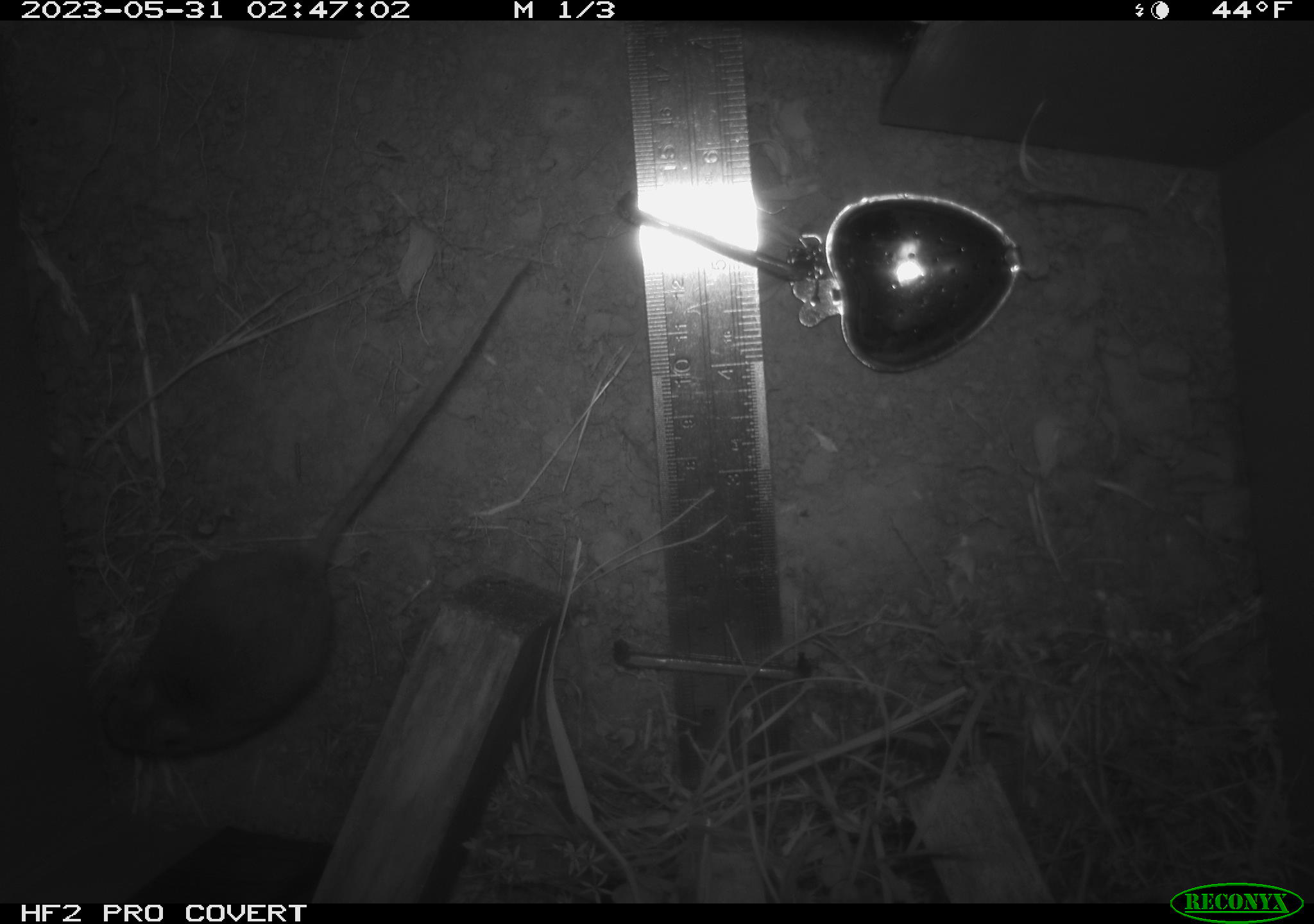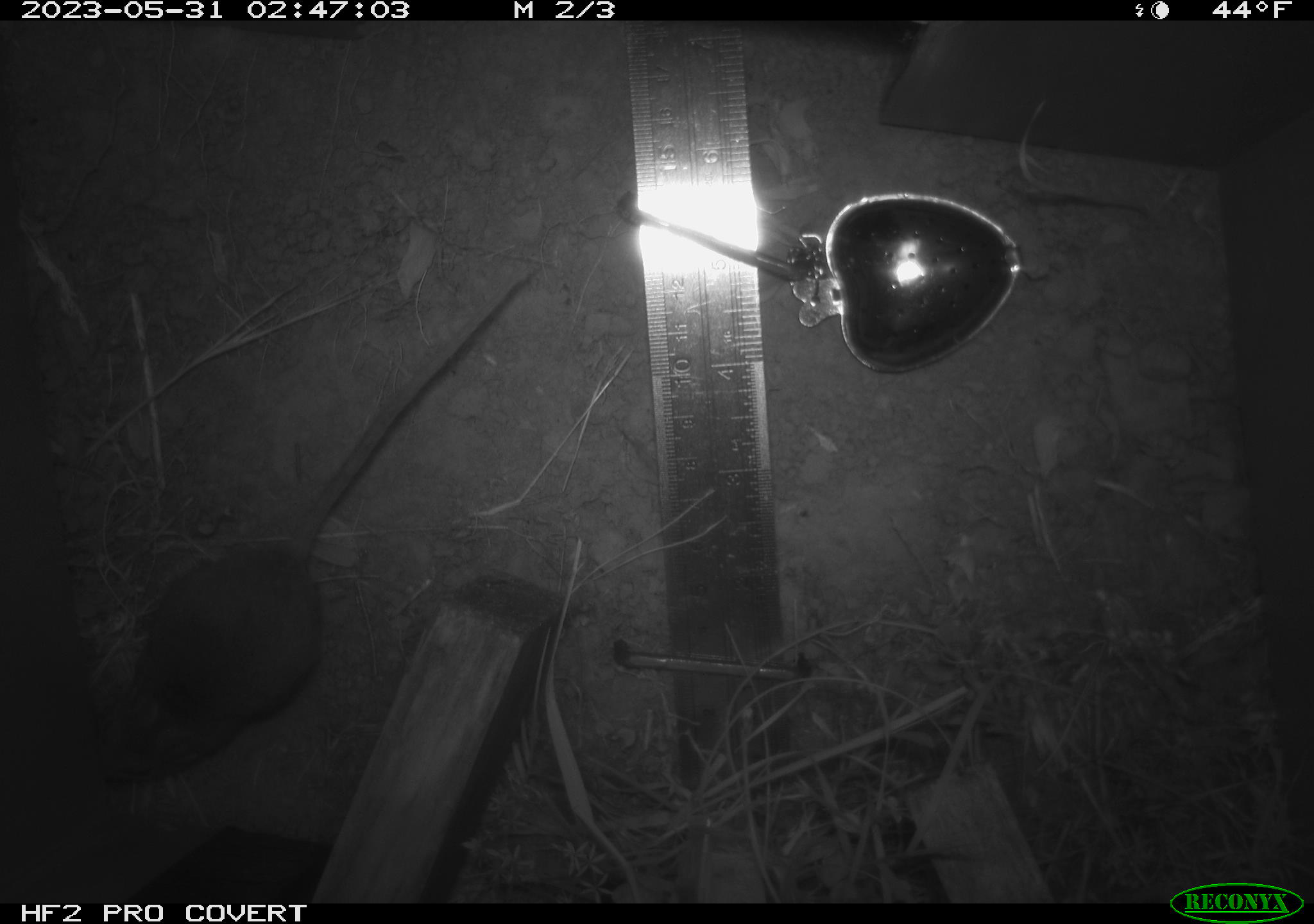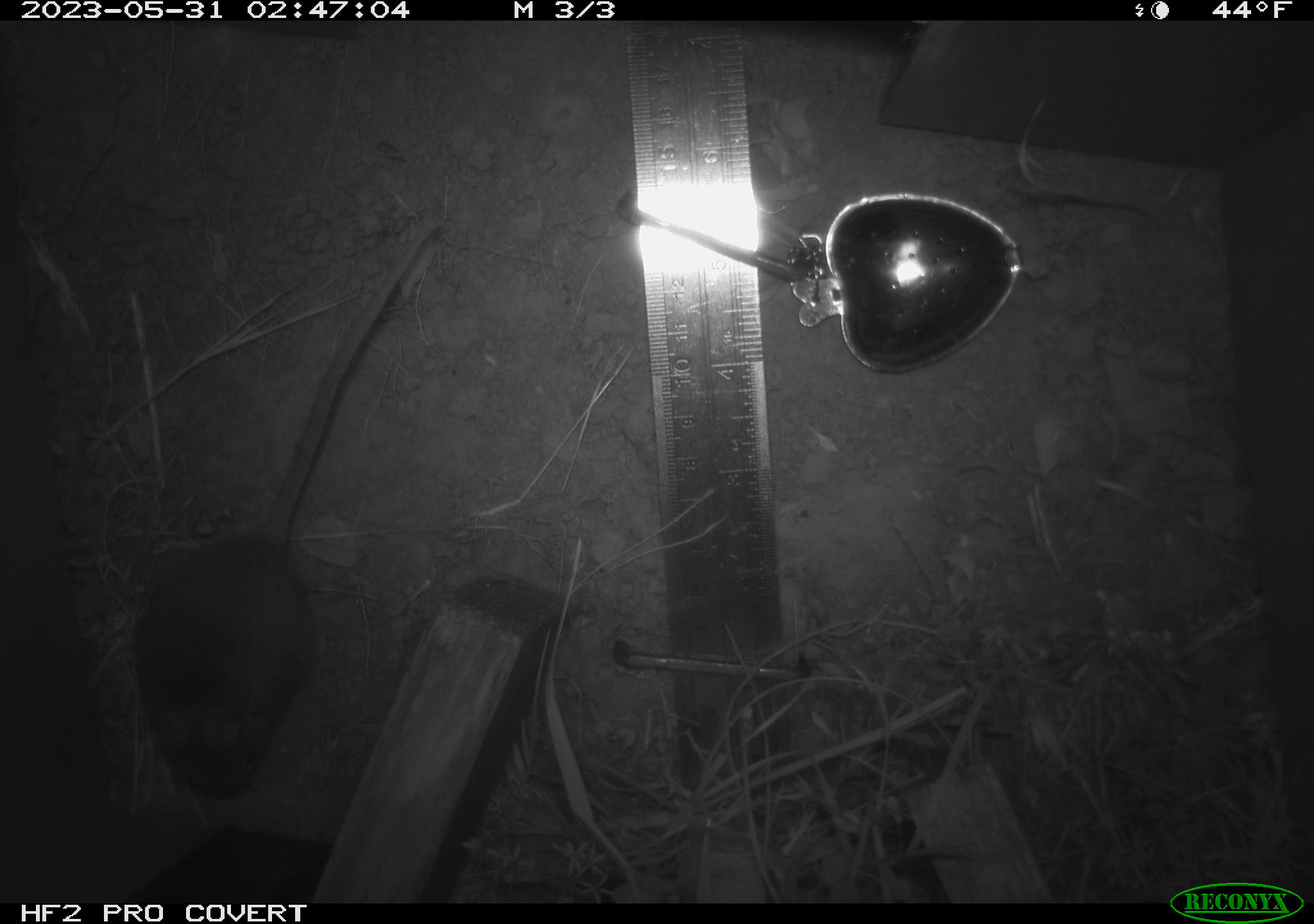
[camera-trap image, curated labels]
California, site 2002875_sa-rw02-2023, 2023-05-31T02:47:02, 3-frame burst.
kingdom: Animalia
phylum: Chordata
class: Mammalia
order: Rodentia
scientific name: Rodentia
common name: mouse species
Mouse species (Rodentia).